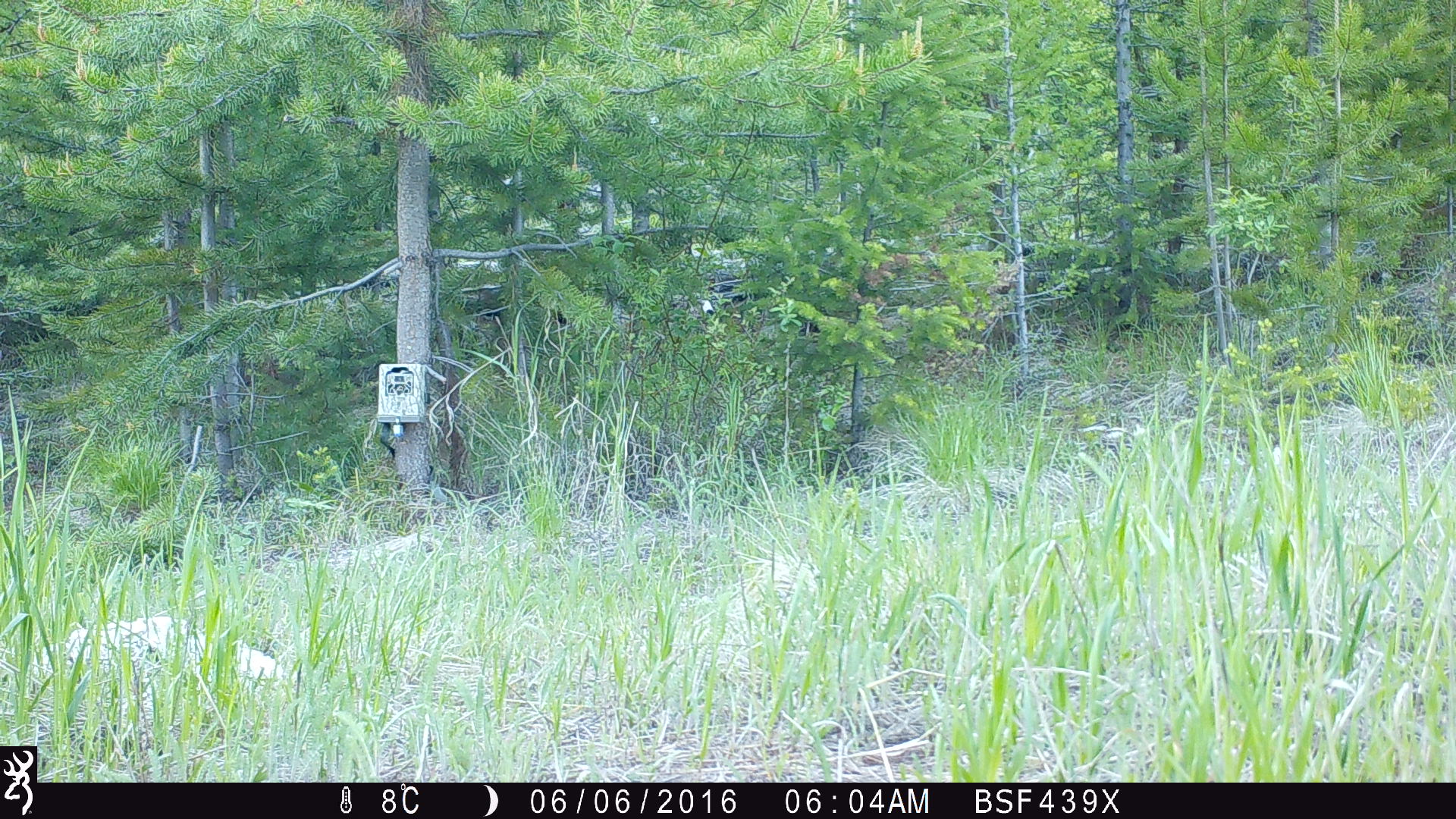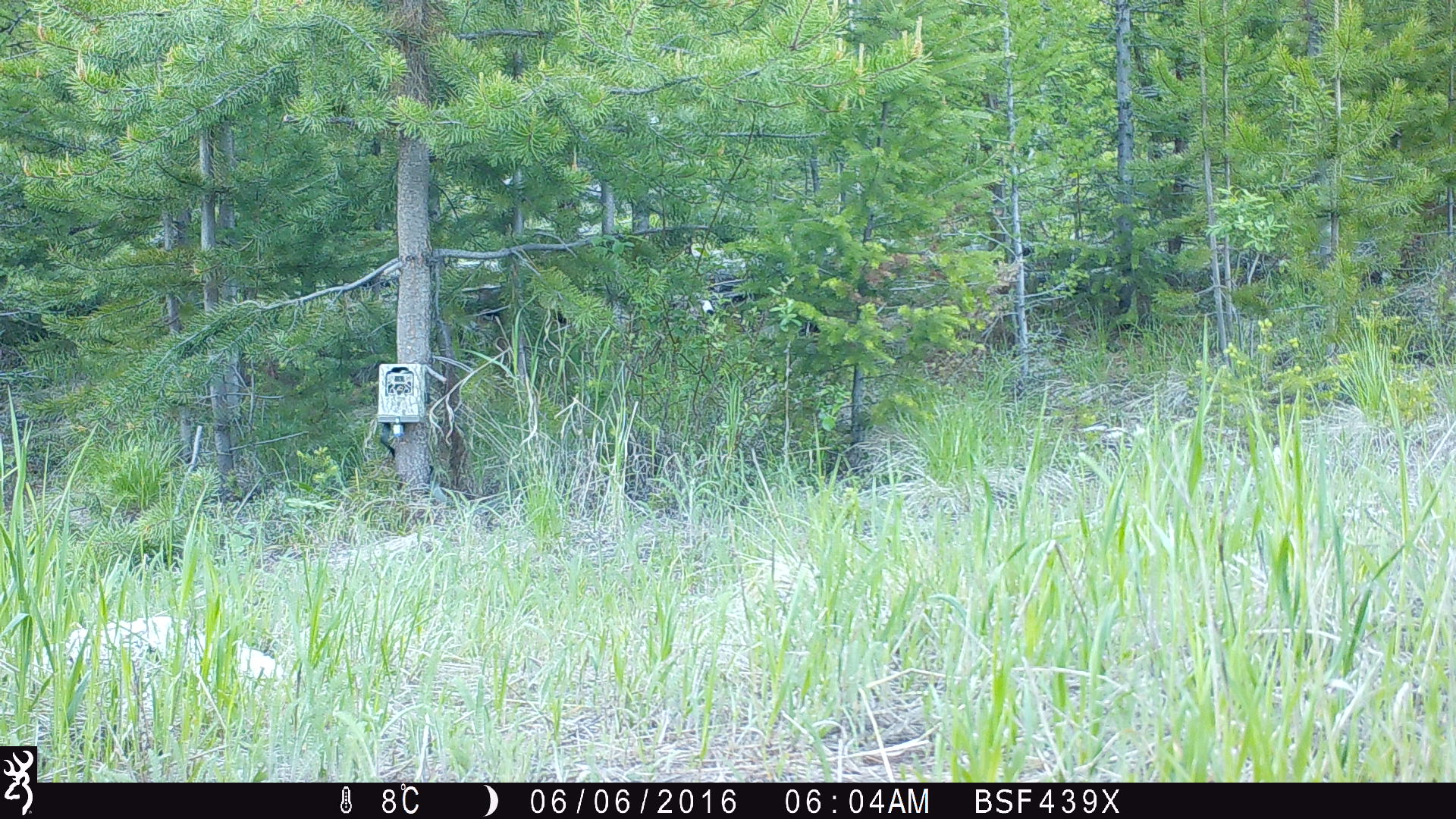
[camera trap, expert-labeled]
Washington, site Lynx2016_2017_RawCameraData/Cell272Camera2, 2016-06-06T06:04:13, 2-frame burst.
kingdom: Animalia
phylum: Chordata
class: Mammalia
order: Carnivora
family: Mephitidae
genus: Mephitis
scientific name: Mephitis mephitis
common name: striped skunk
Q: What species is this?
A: Mephitis mephitis (striped skunk).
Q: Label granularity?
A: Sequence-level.